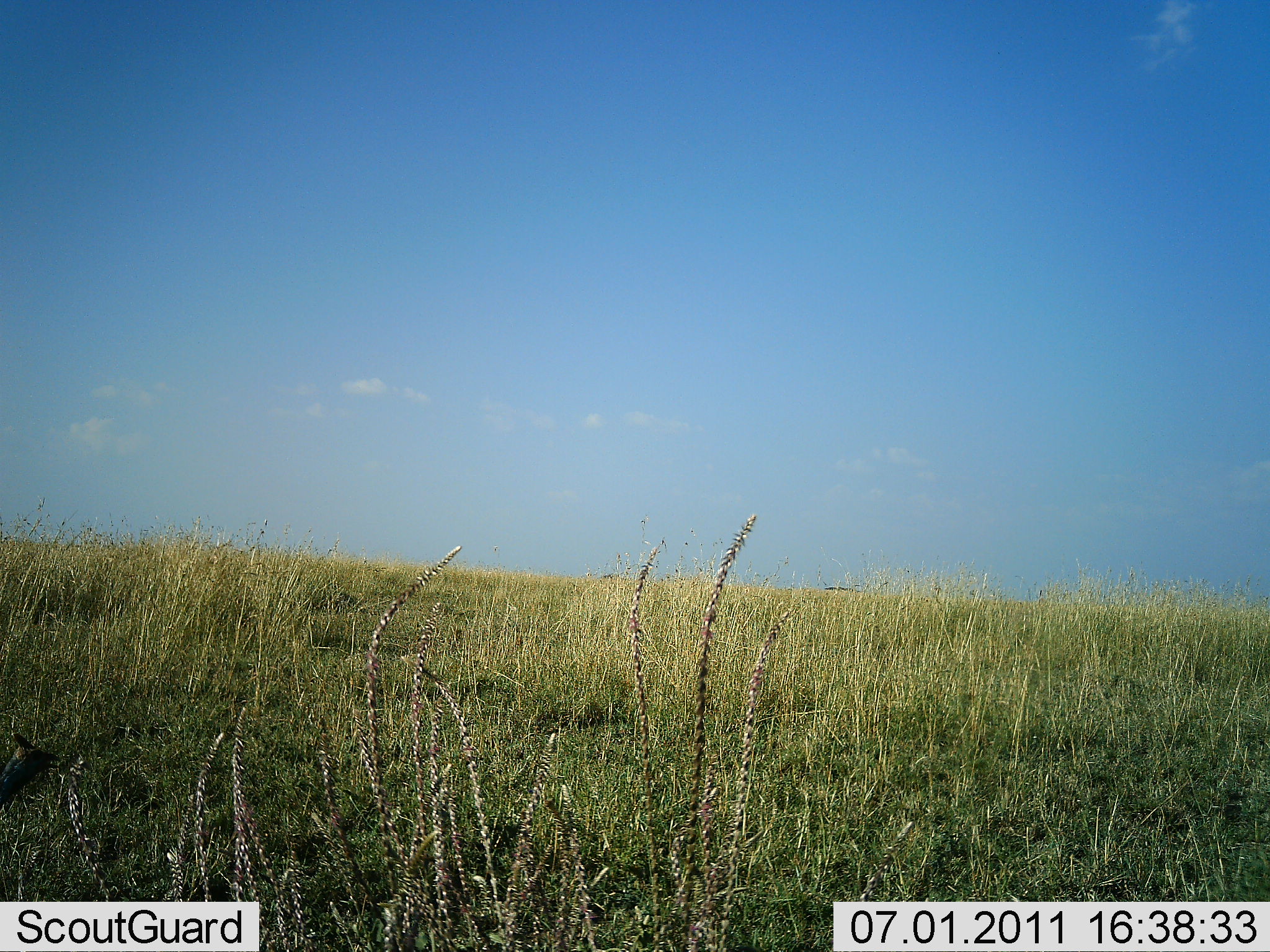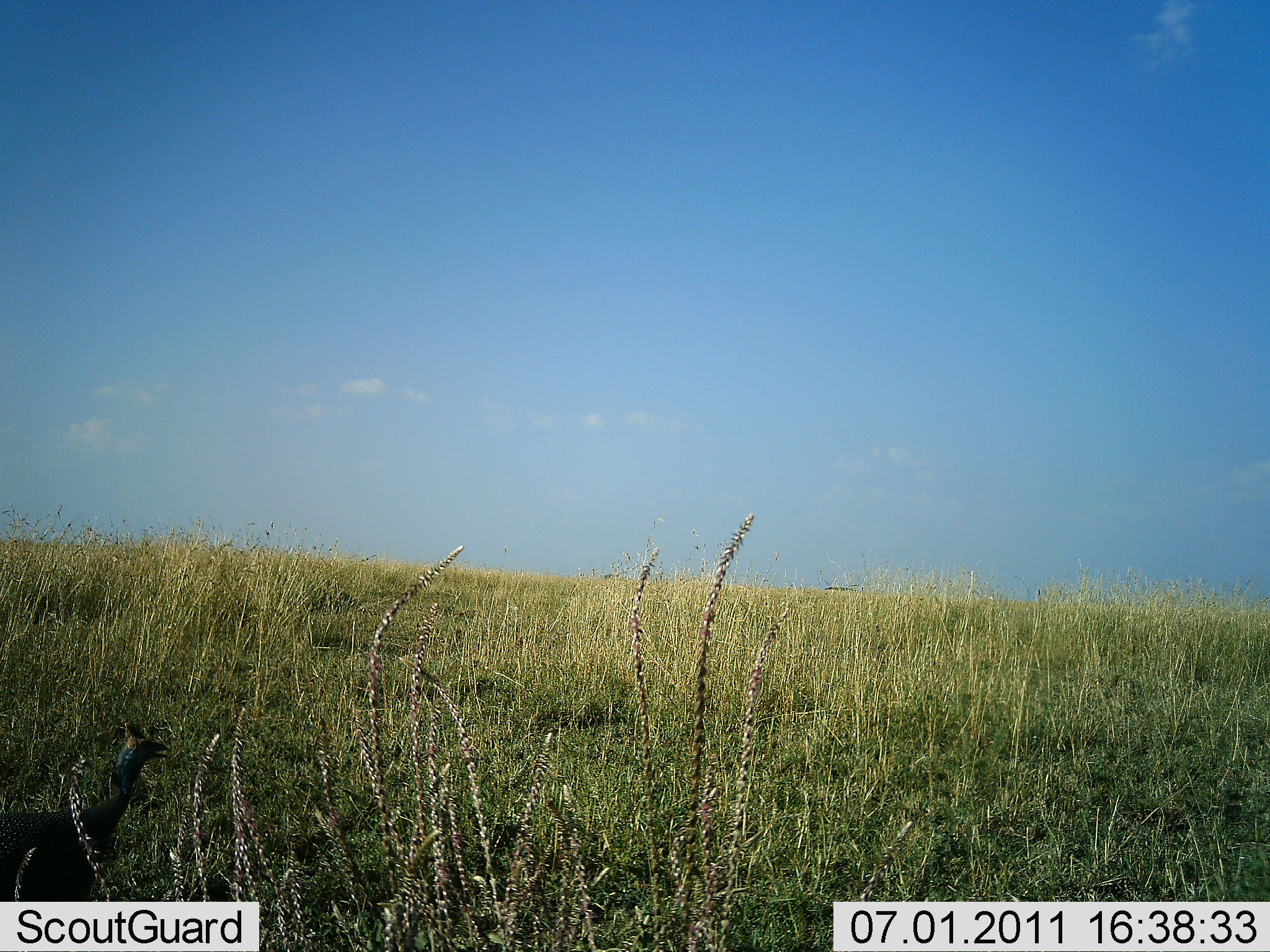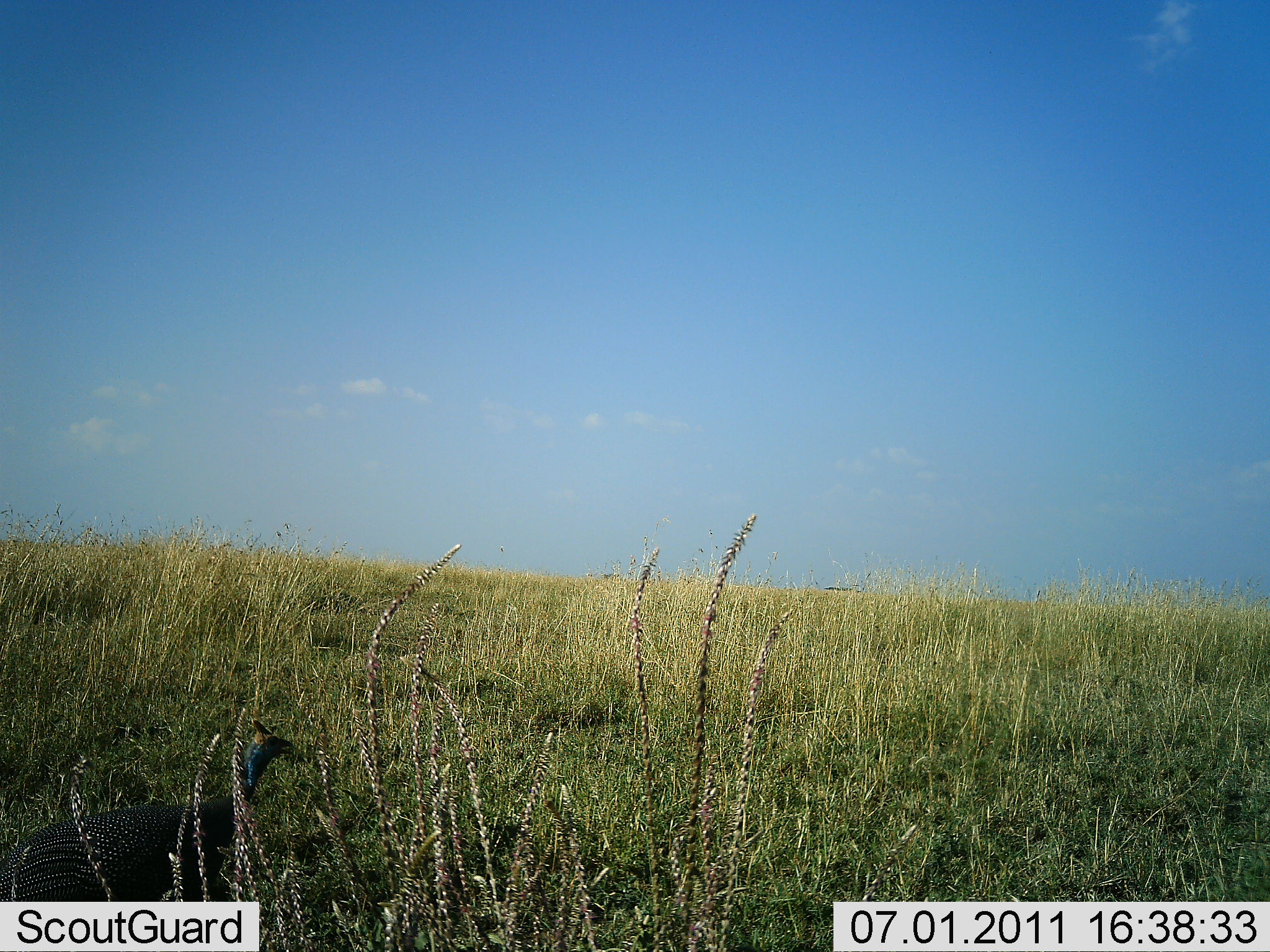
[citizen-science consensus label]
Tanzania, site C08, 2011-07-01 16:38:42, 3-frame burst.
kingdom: Animalia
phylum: Chordata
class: Aves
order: Galliformes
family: Numididae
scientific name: Numididae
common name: guinea fowl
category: guineafowl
Guineafowl (guinea fowl) (Numididae), count 1. Behavior (volunteer vote fractions): standing 0%, resting 9%, moving 91%, interacting 0%. Young present (vote fraction): 0%. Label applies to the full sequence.